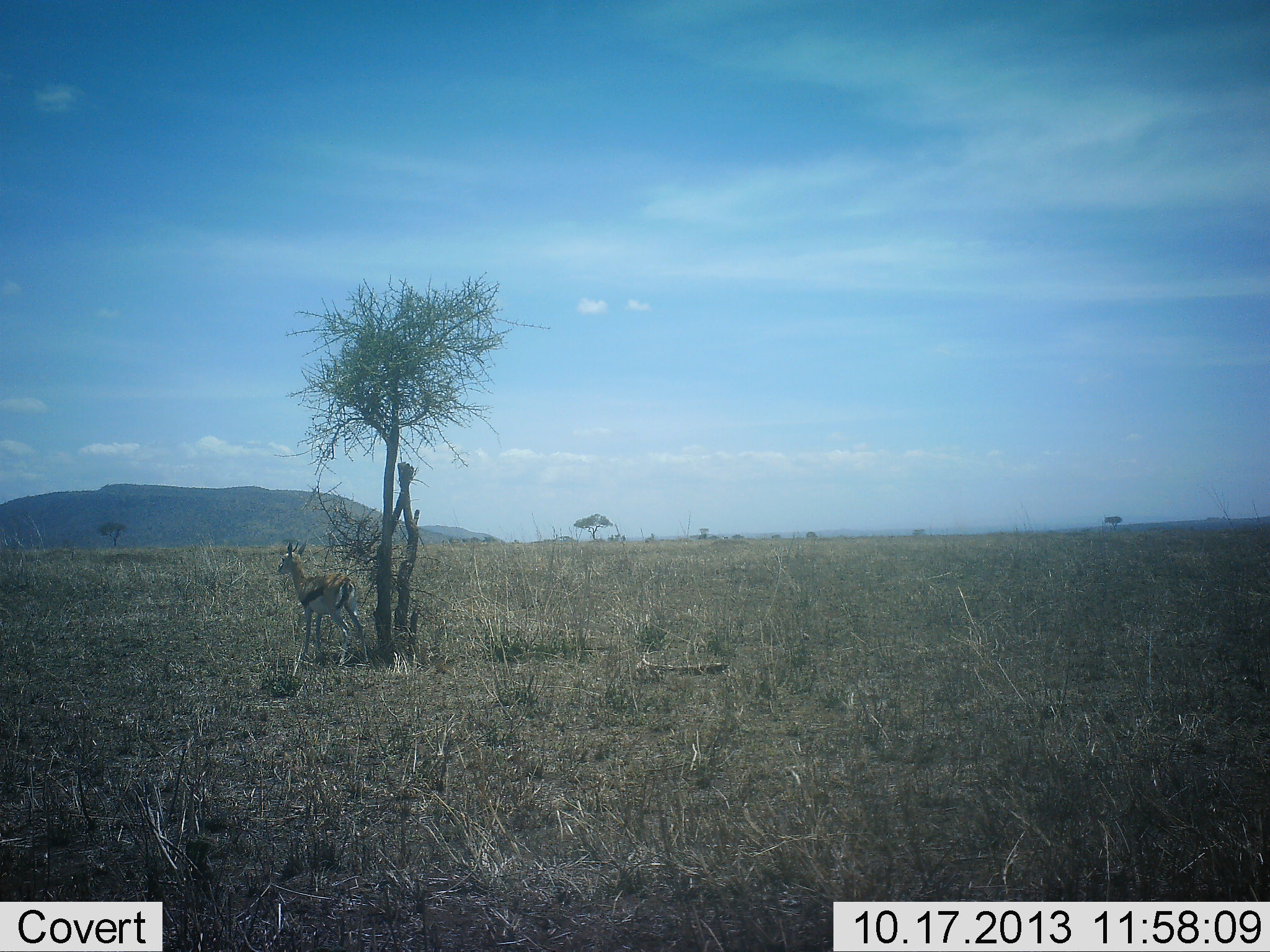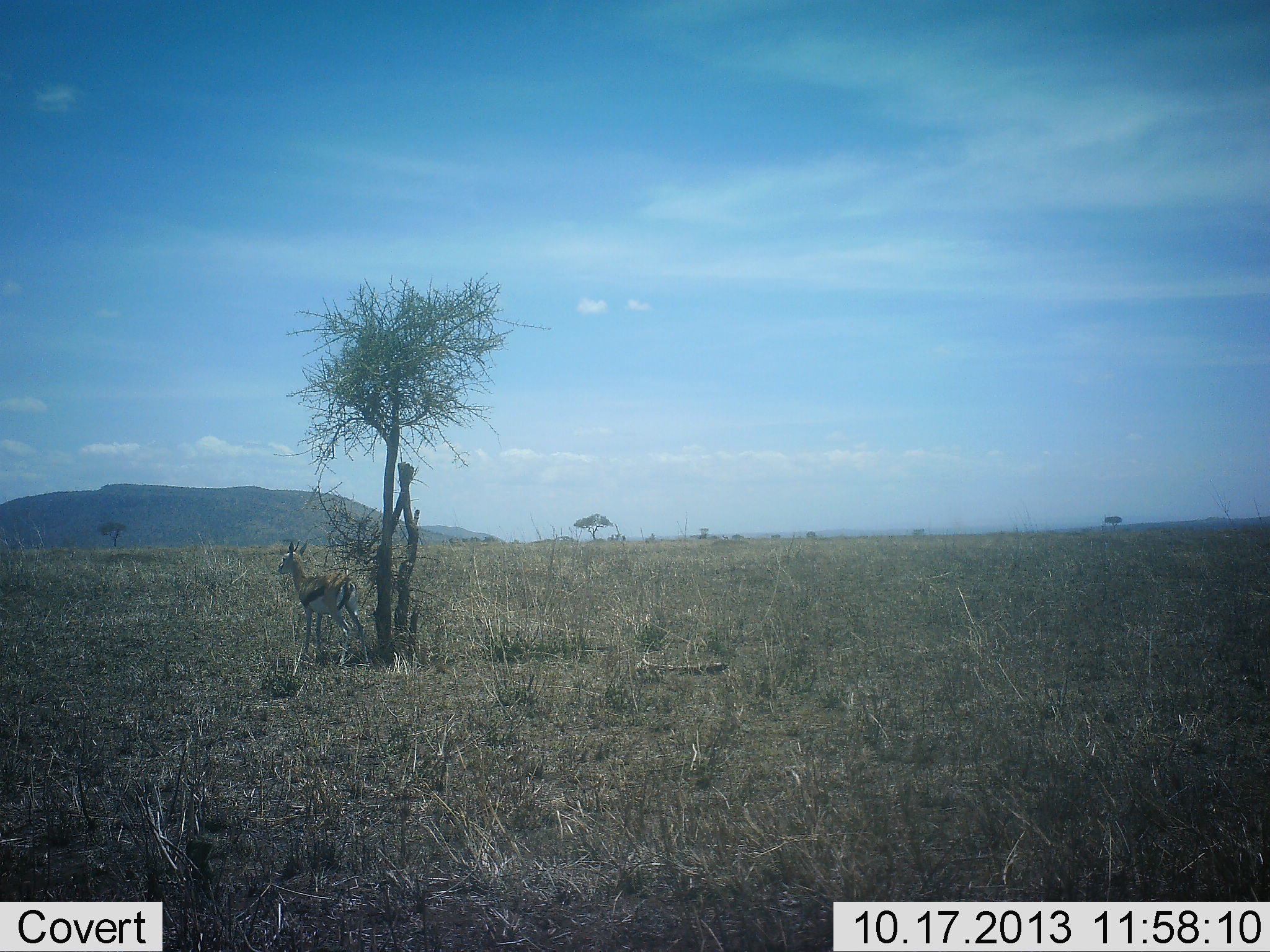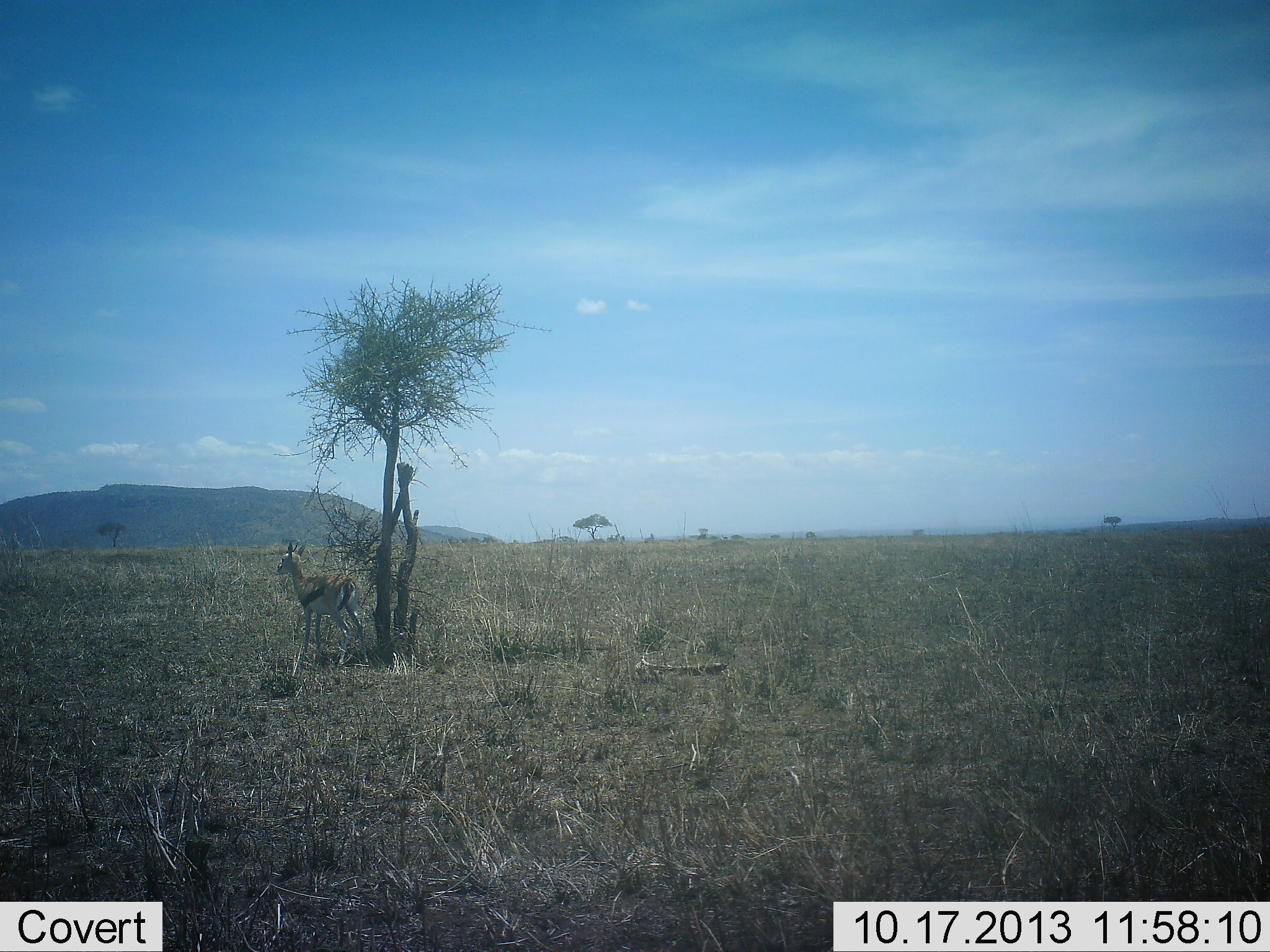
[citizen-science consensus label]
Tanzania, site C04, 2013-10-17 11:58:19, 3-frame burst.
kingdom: Animalia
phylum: Chordata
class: Mammalia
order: Artiodactyla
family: Bovidae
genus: Eudorcas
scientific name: Eudorcas thomsonii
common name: thomson's gazelle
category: gazellethomsons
Gazellethomsons (thomson's gazelle) (Eudorcas thomsonii), count 1. Behavior (volunteer vote fractions): standing 100%, resting 0%, moving 0%, interacting 0%. Young present (vote fraction): 10%. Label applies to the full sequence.